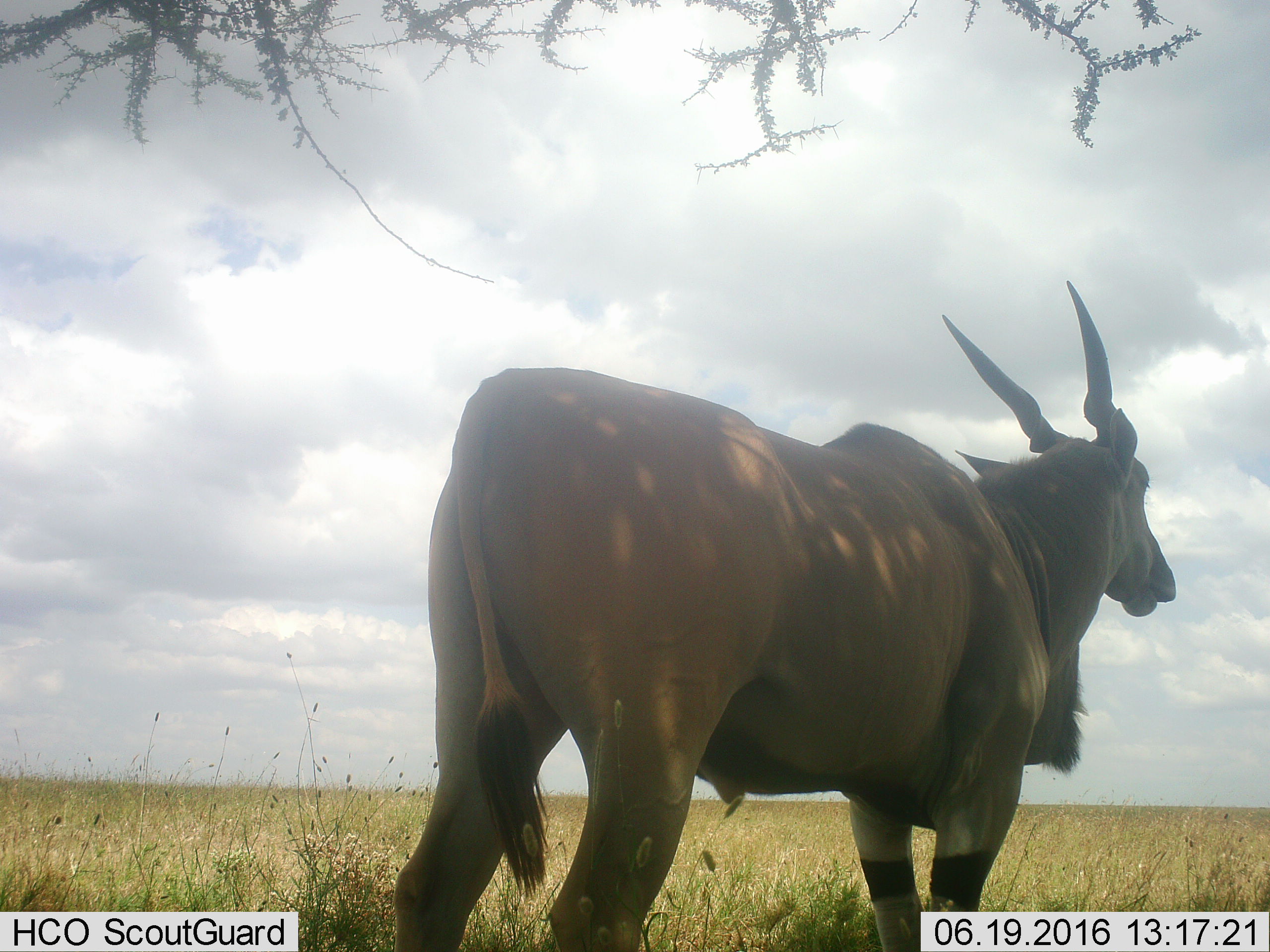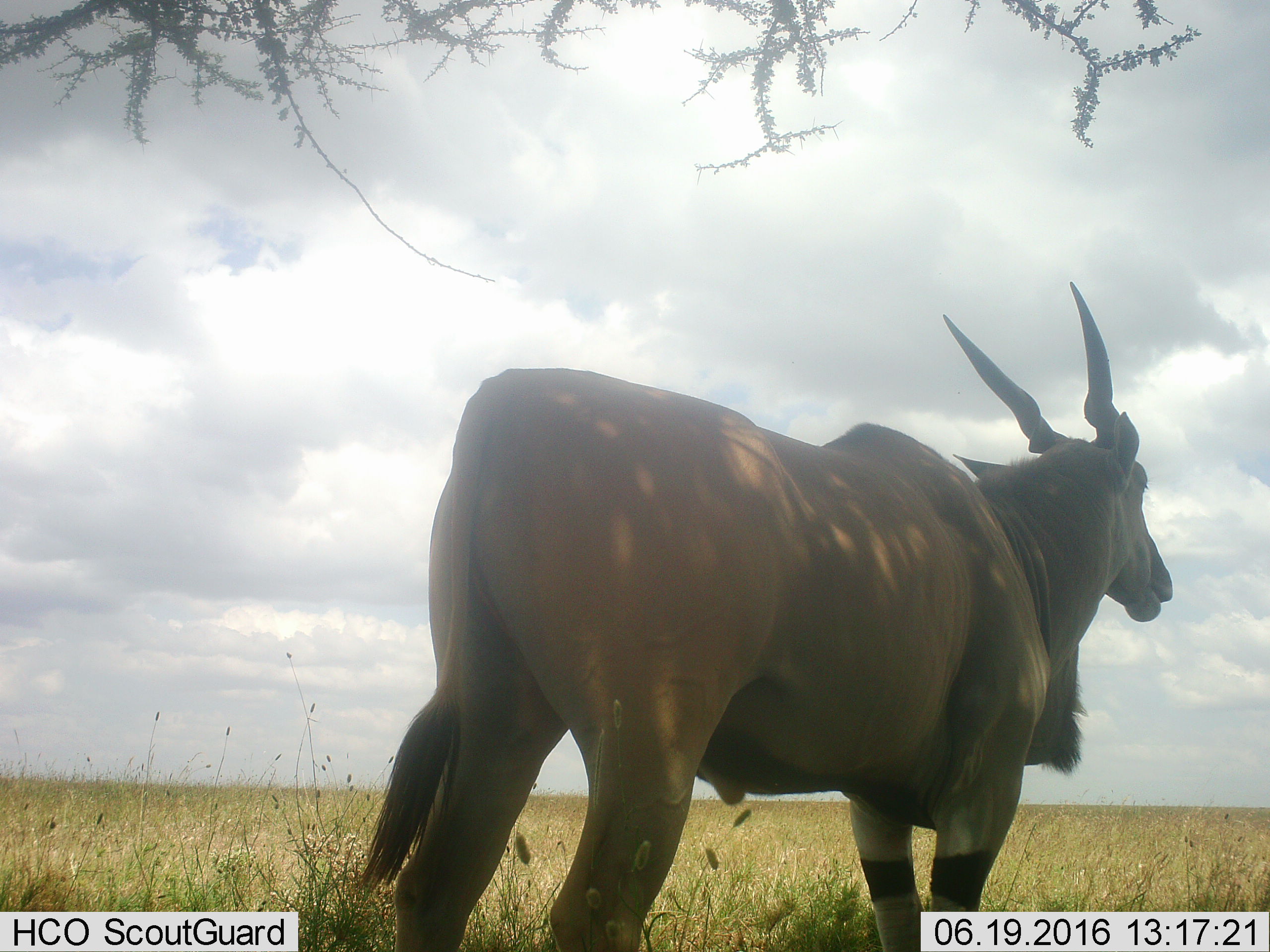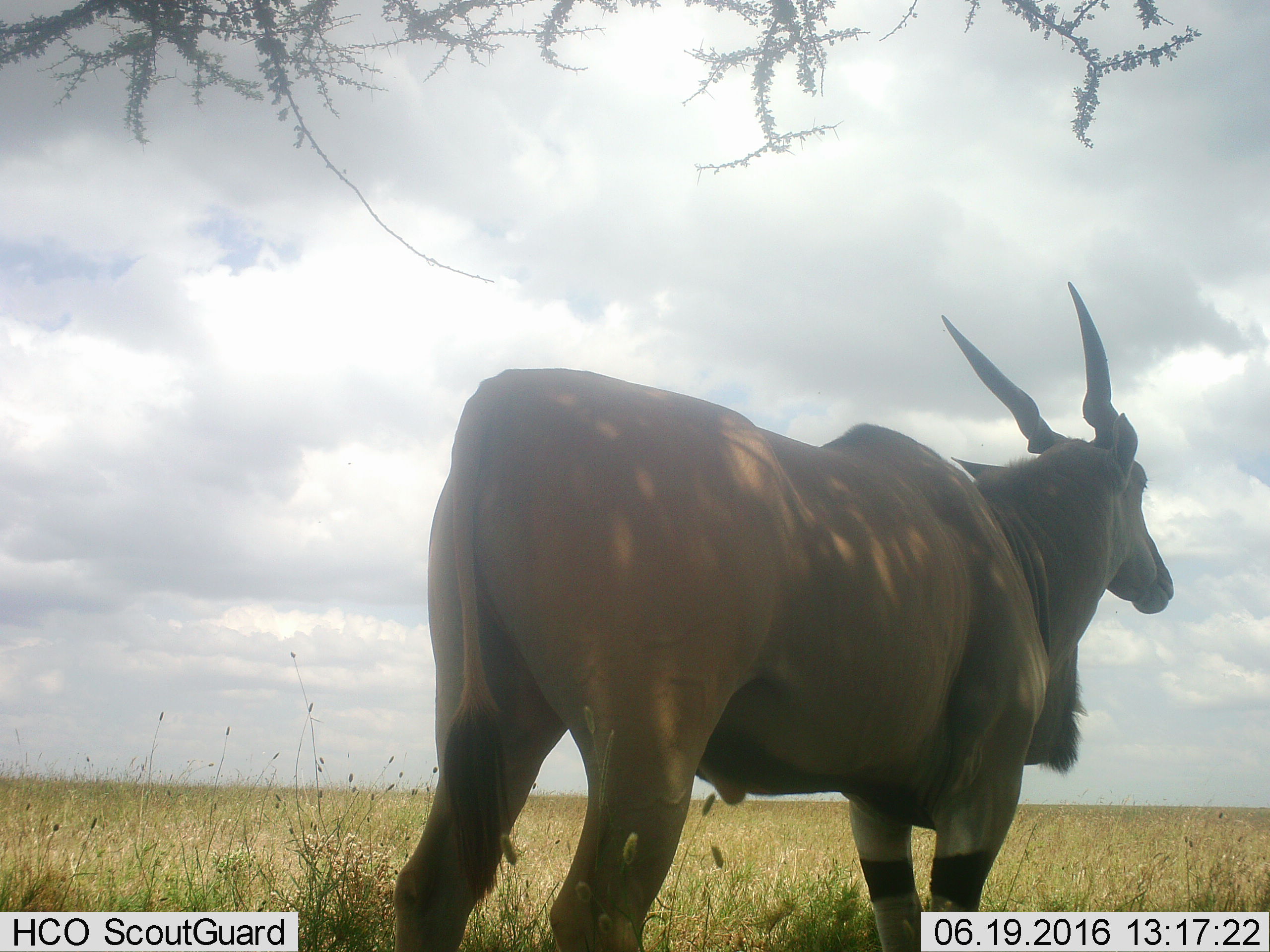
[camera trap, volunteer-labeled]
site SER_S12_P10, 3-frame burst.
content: unidentified animal